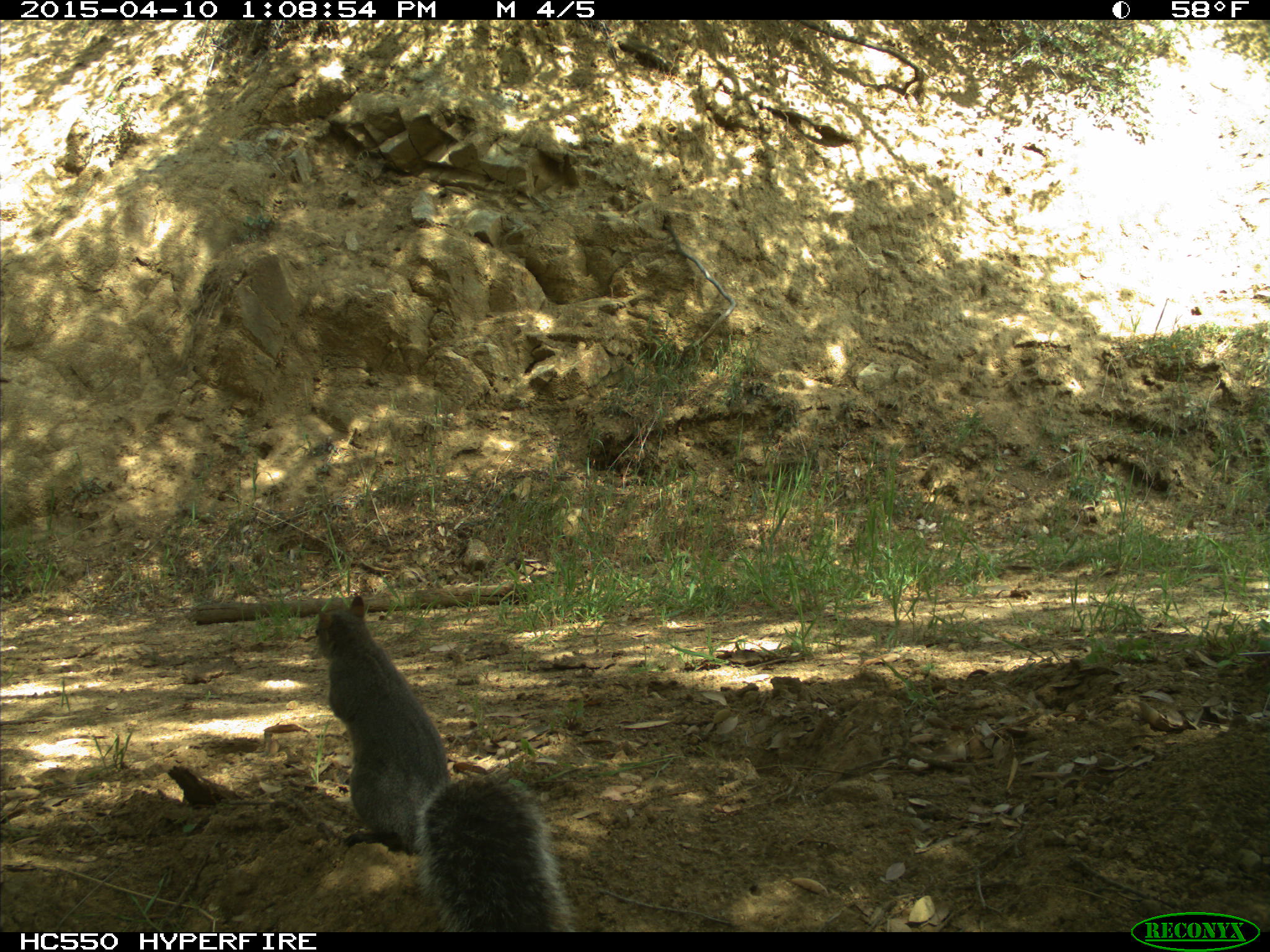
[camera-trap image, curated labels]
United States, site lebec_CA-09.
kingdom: Animalia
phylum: Chordata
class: Mammalia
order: Rodentia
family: Sciuridae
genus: Sciurus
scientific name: Sciurus carolinensis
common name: eastern gray squirrel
Sciurus carolinensis (eastern gray squirrel).